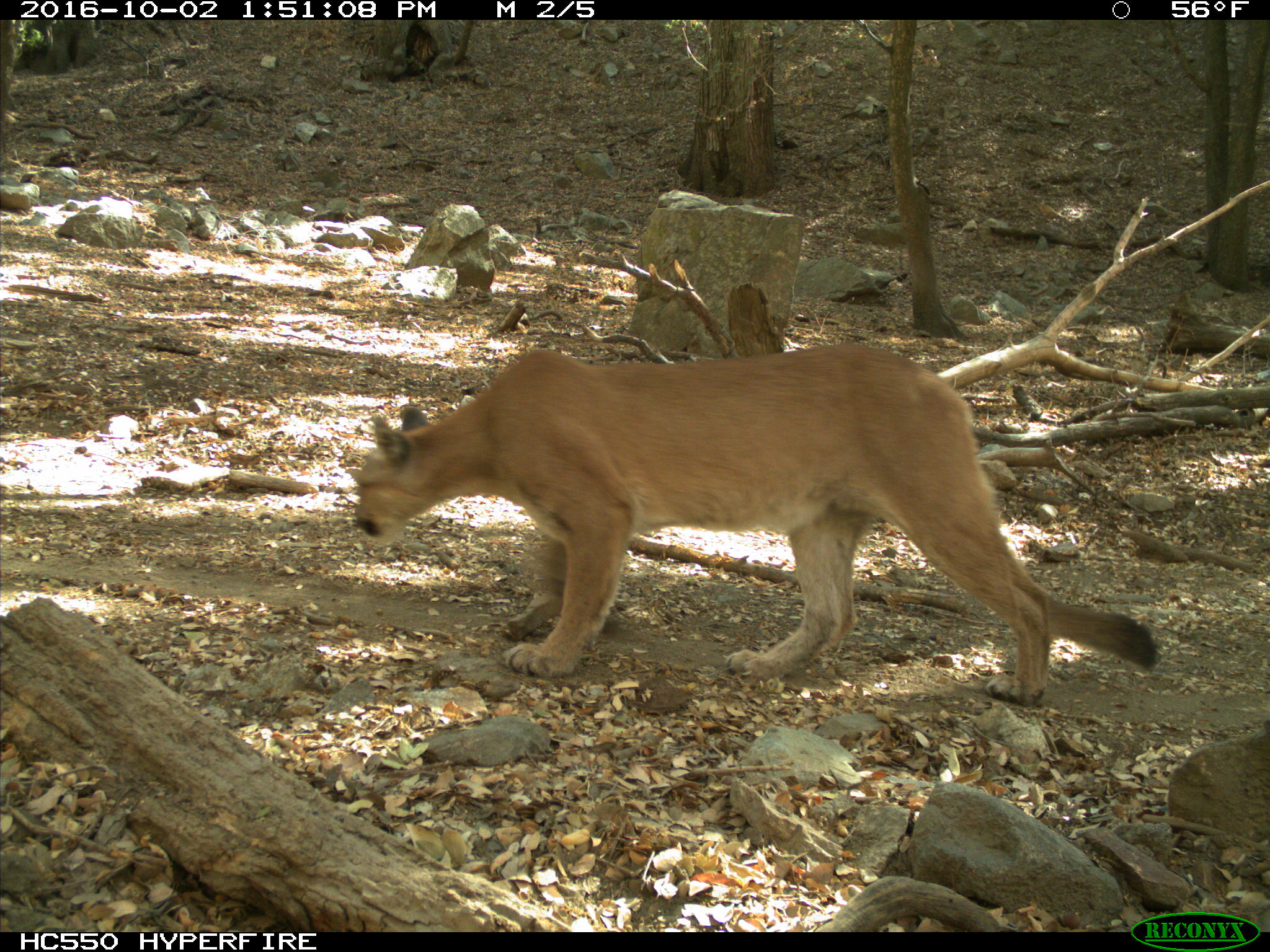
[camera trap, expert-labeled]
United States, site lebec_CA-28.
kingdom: Animalia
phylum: Chordata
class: Mammalia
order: Carnivora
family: Felidae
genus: Puma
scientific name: Puma concolor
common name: mountain lion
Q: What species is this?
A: Puma concolor (mountain lion).